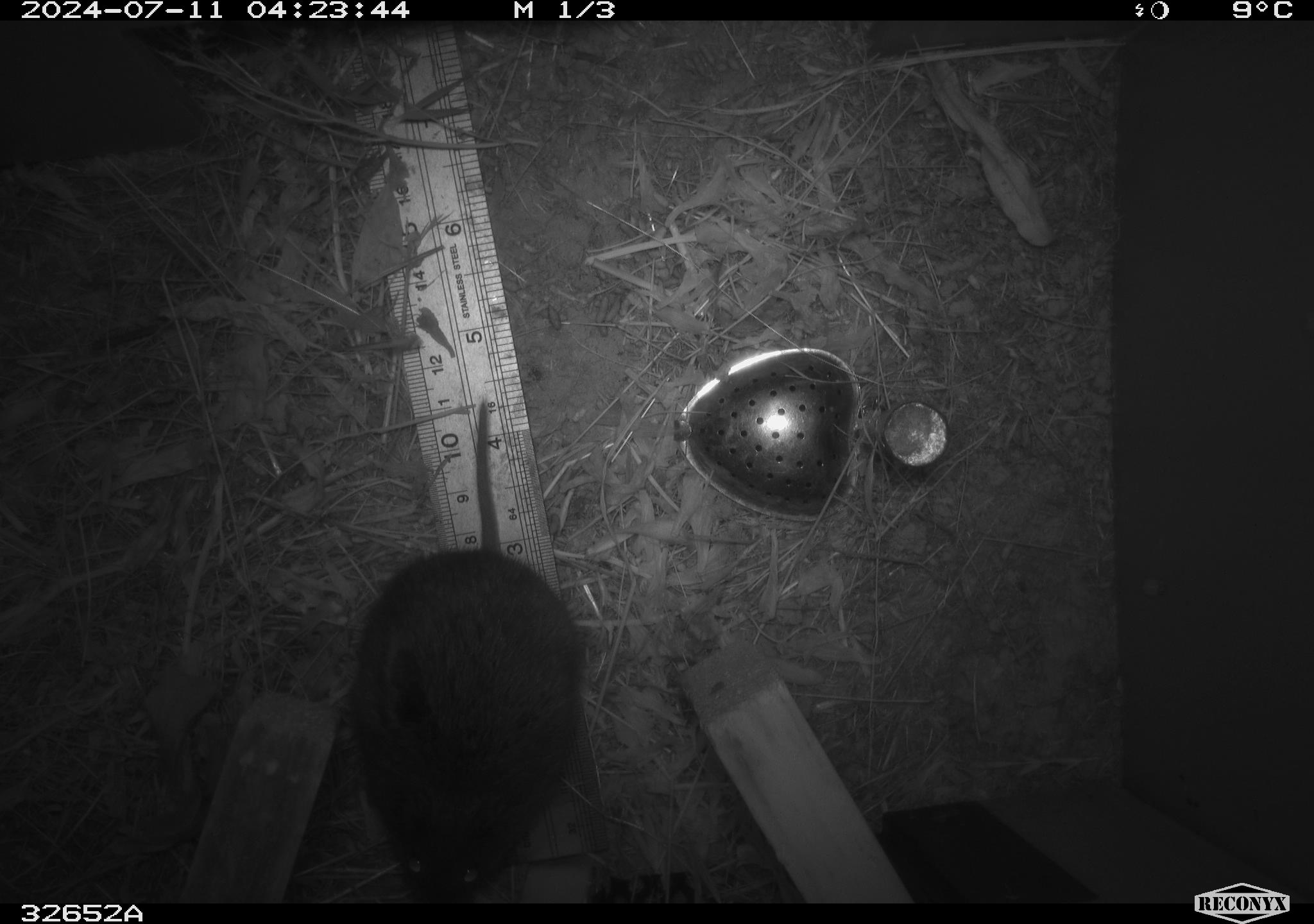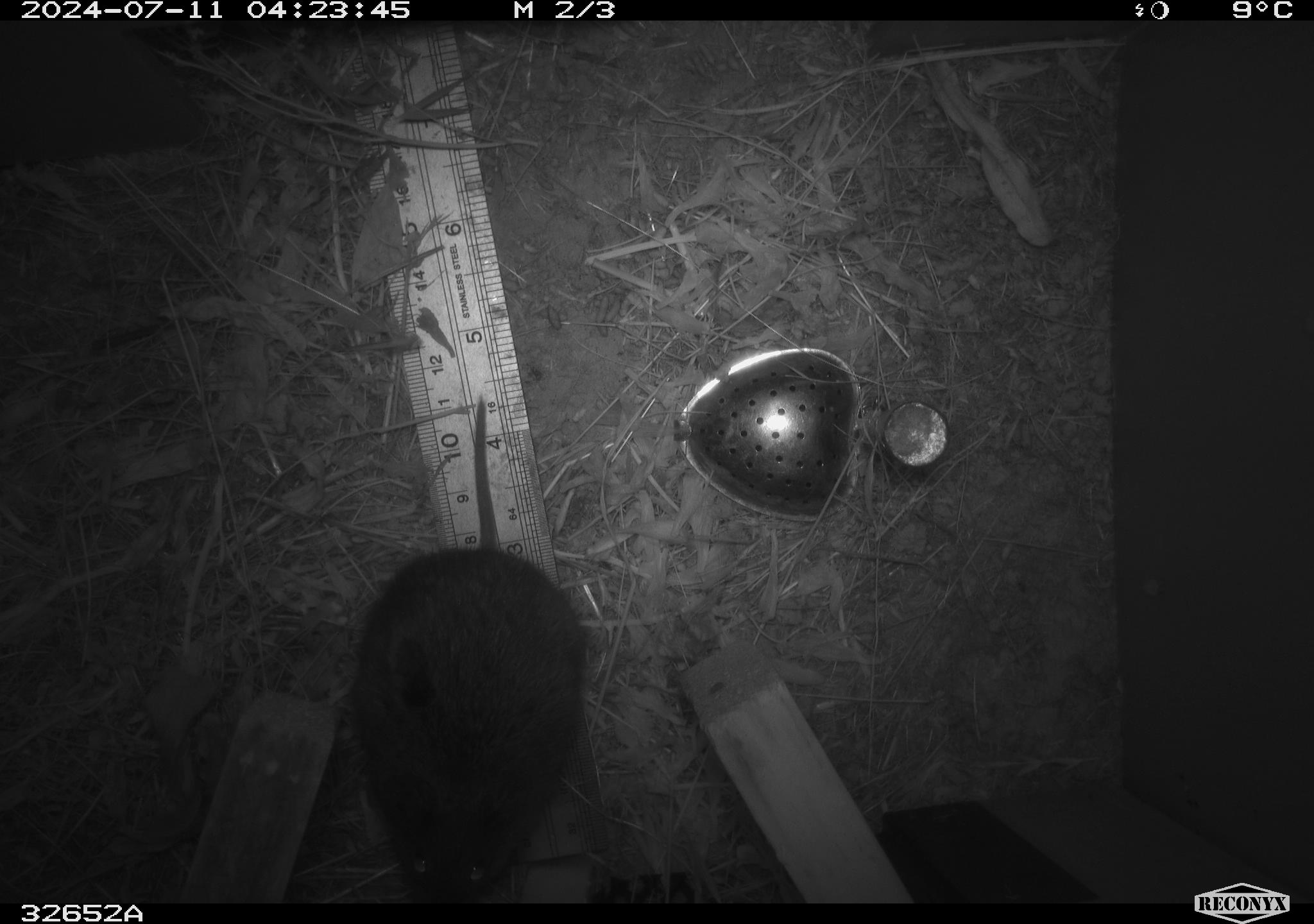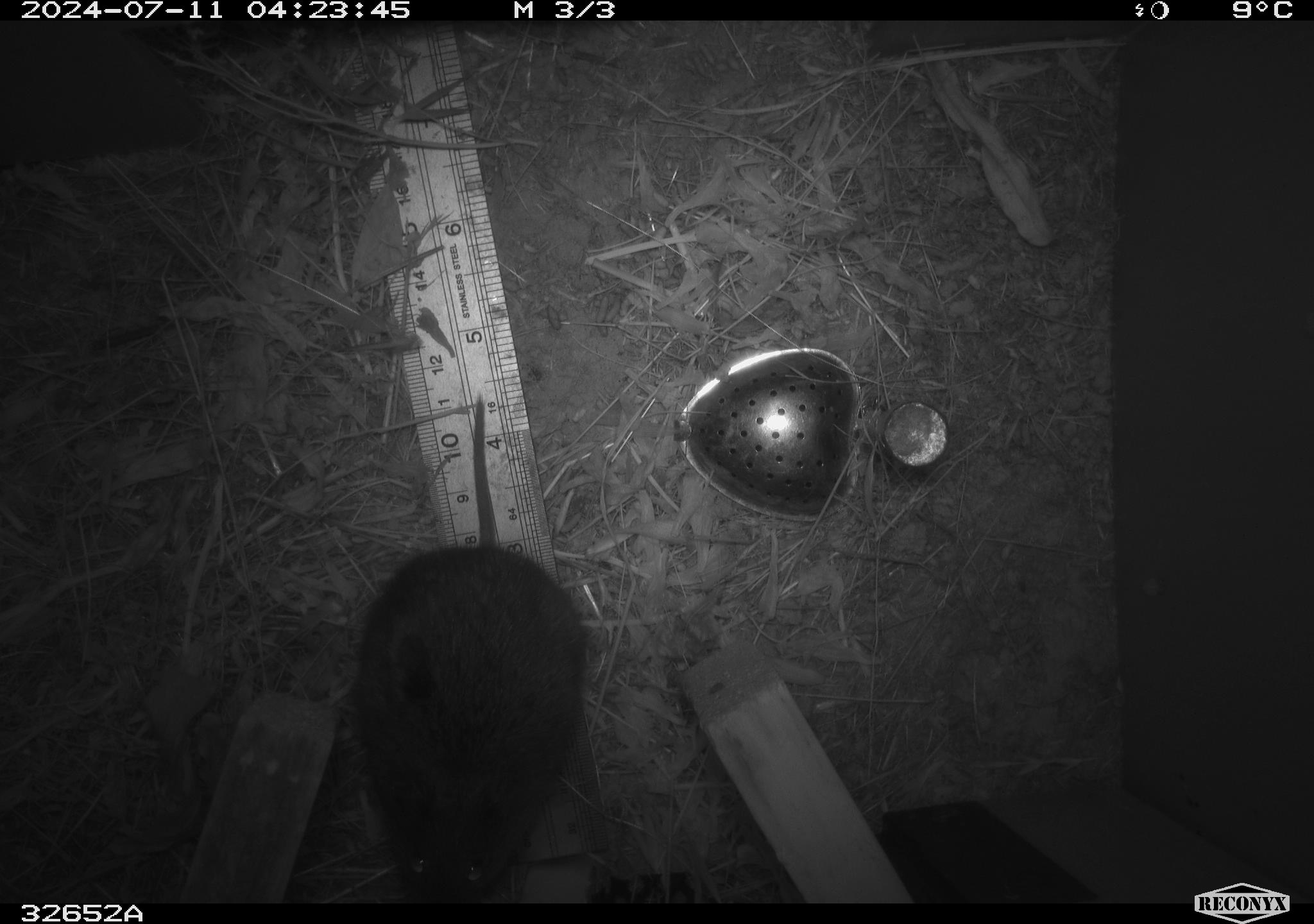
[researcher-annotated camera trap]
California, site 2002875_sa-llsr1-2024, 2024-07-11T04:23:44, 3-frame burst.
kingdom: Animalia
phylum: Chordata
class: Mammalia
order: Rodentia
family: Cricetidae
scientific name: Arvicolinae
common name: voles, lemmings, and muskrats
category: arvicolinae subfamily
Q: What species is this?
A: Arvicolinae subfamily (voles, lemmings, and muskrats) (Arvicolinae).